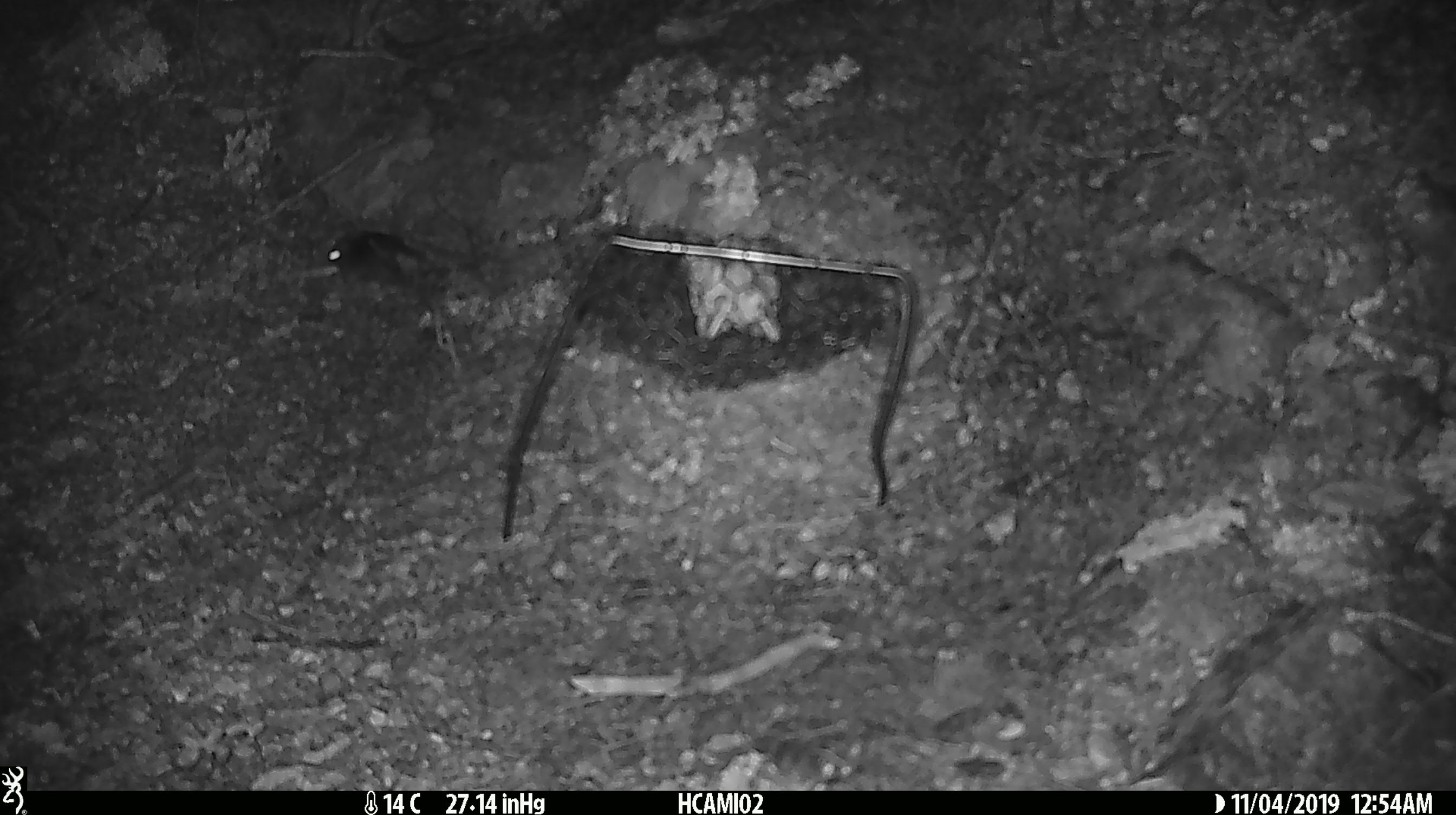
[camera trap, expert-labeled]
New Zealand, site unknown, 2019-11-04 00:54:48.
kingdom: Animalia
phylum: Chordata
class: Mammalia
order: Rodentia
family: Muridae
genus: Mus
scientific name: Mus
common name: mouse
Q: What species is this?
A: Mouse (Mus).